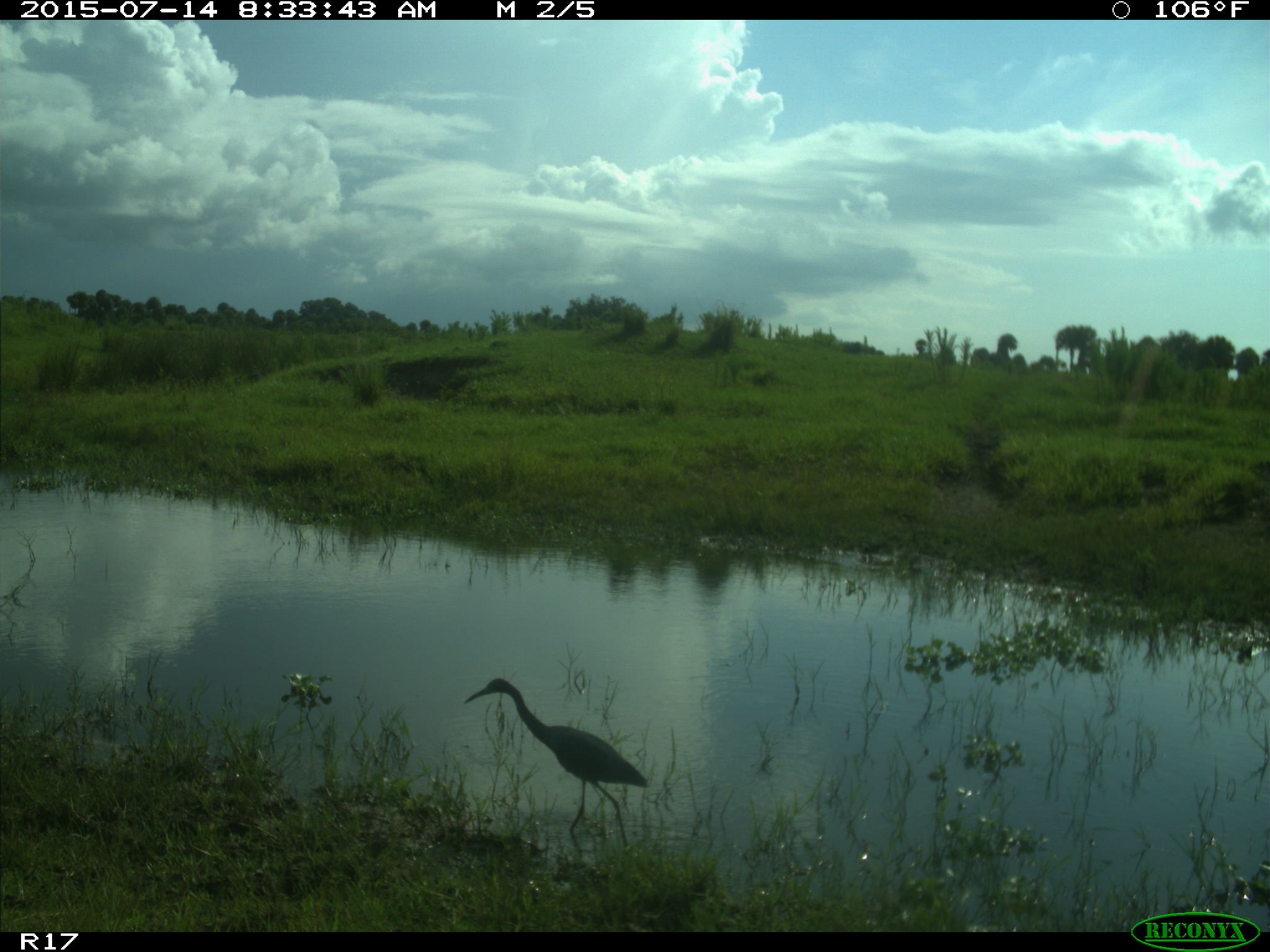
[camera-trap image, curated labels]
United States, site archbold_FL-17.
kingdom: Animalia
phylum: Chordata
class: Aves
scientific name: Aves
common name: birds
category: unidentified bird